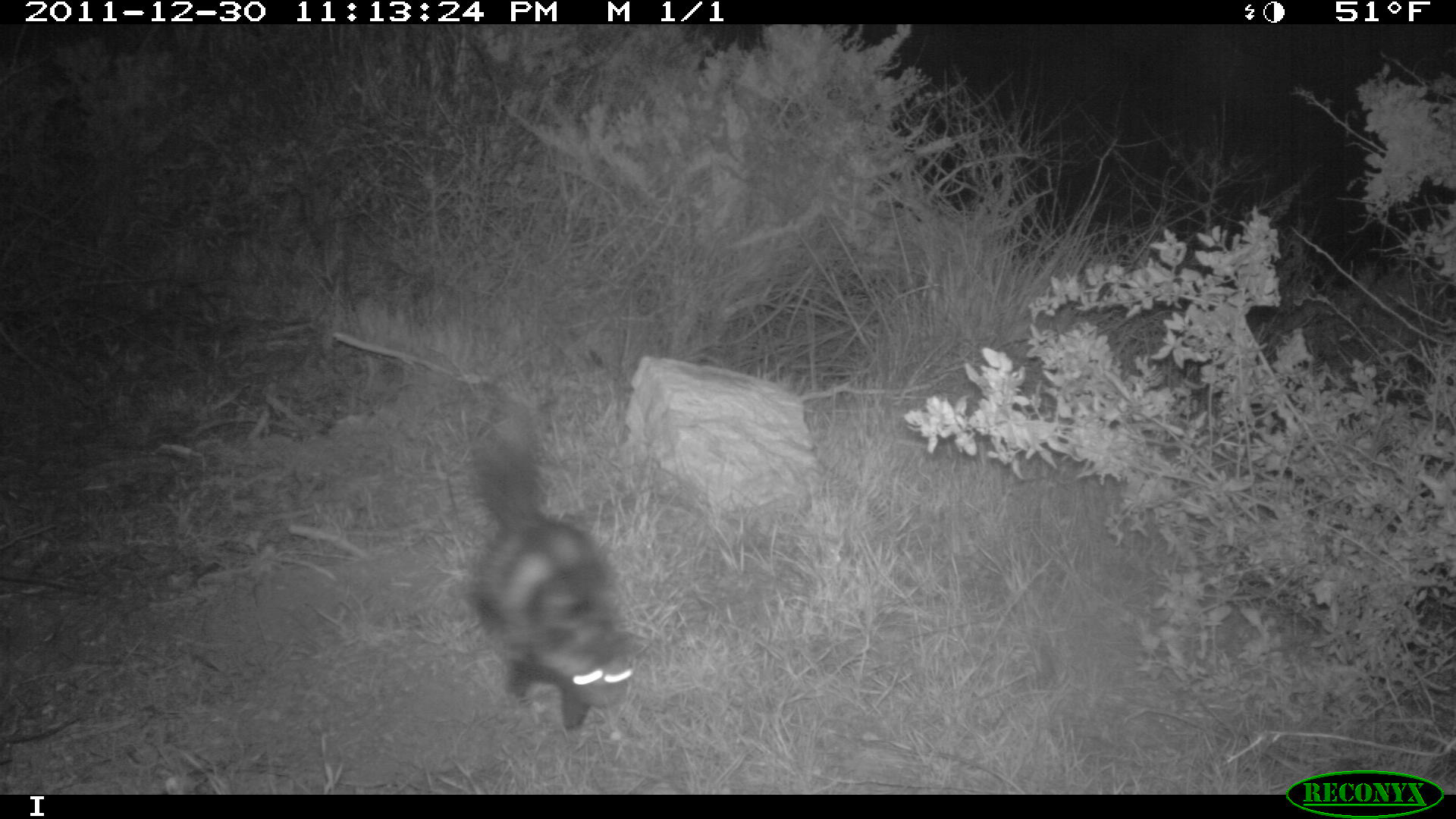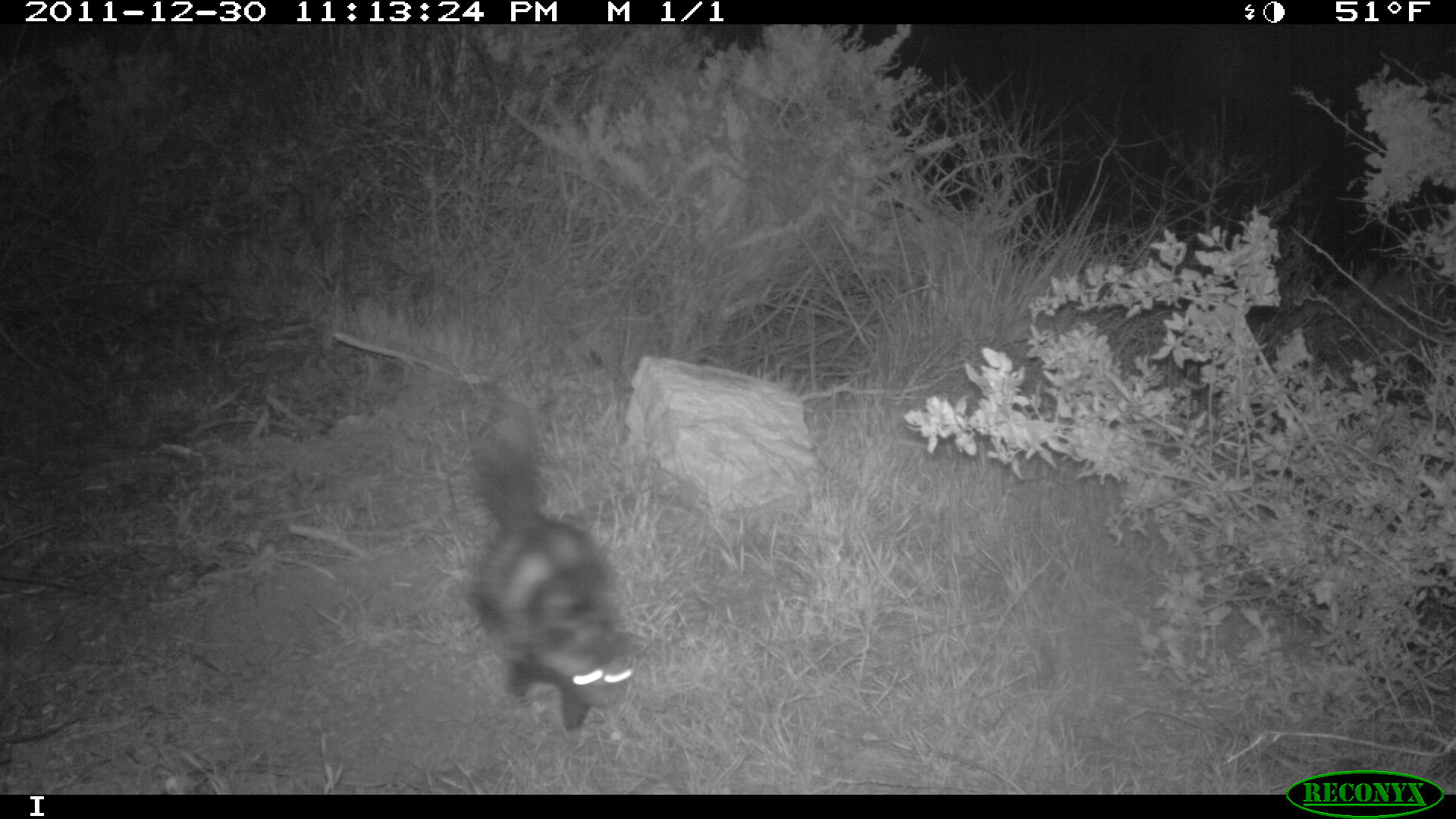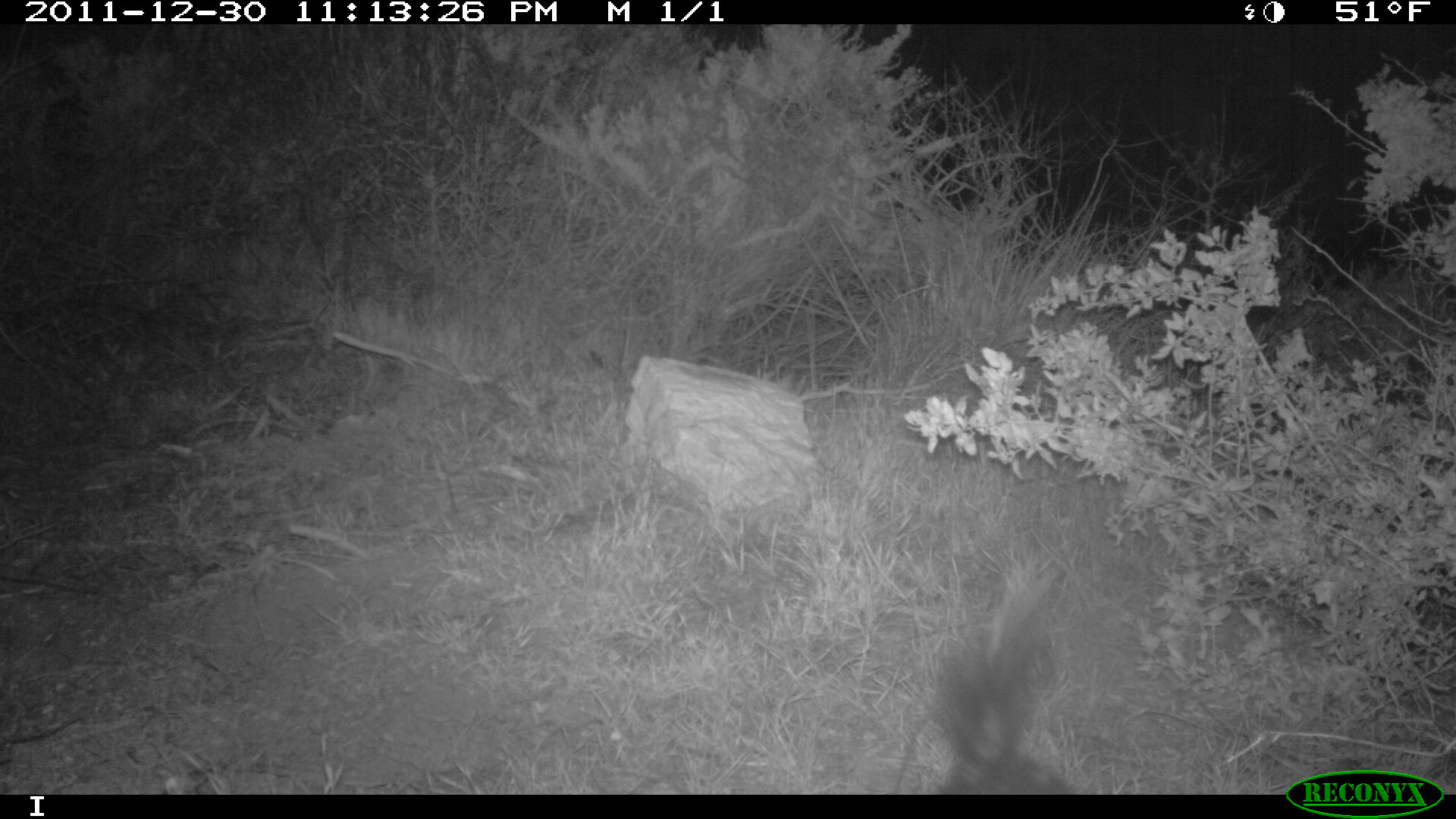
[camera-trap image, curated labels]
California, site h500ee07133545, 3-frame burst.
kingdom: Animalia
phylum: Chordata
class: Mammalia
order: Carnivora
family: Mephitidae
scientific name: Mephitidae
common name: skunk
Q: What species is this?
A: Skunk (Mephitidae).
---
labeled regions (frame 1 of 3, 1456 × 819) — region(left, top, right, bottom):
skunk: region(467, 431, 634, 736)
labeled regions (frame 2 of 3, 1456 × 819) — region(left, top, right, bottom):
skunk: region(466, 426, 633, 732)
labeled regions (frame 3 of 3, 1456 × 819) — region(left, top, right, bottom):
skunk: region(922, 613, 1081, 792)